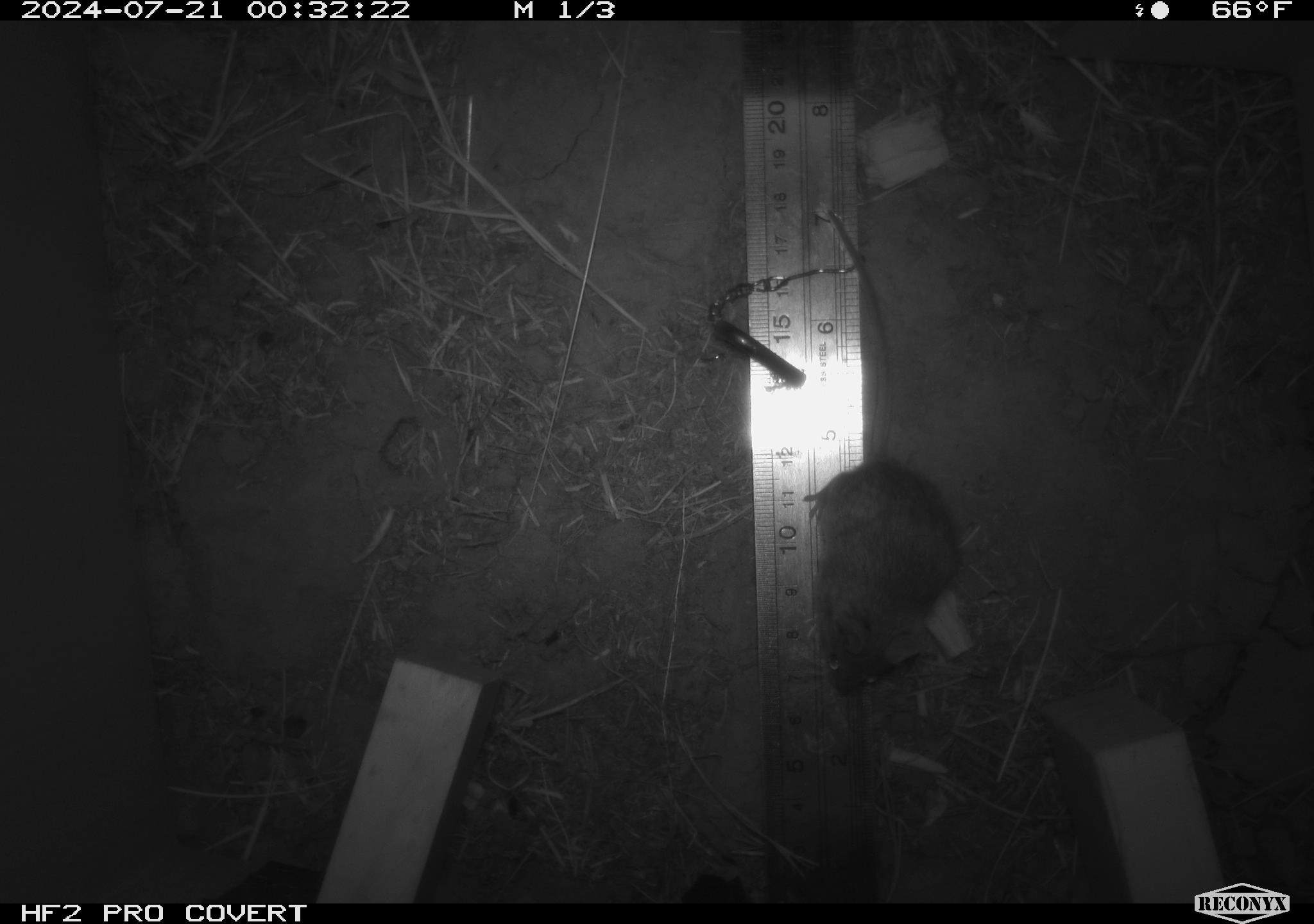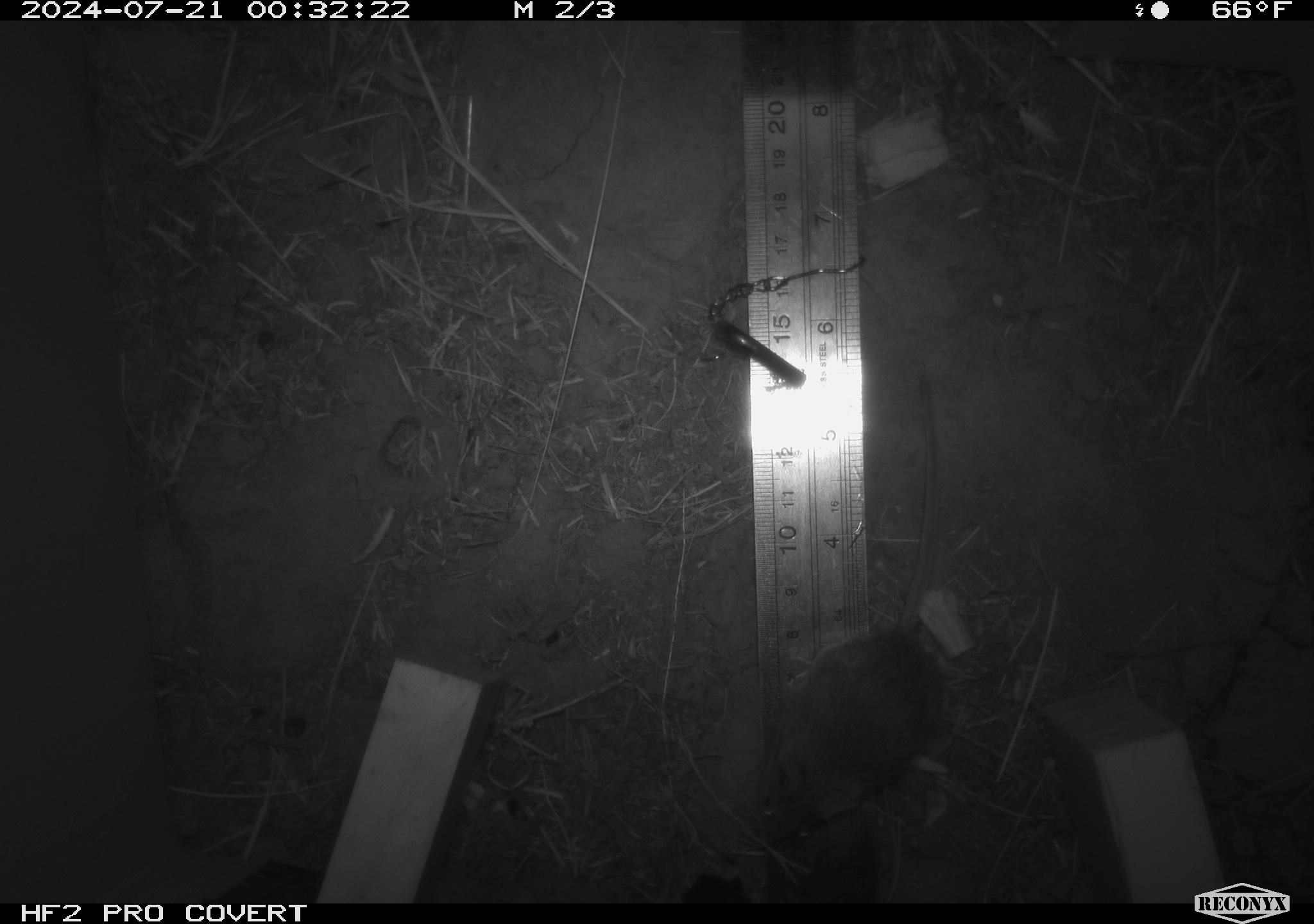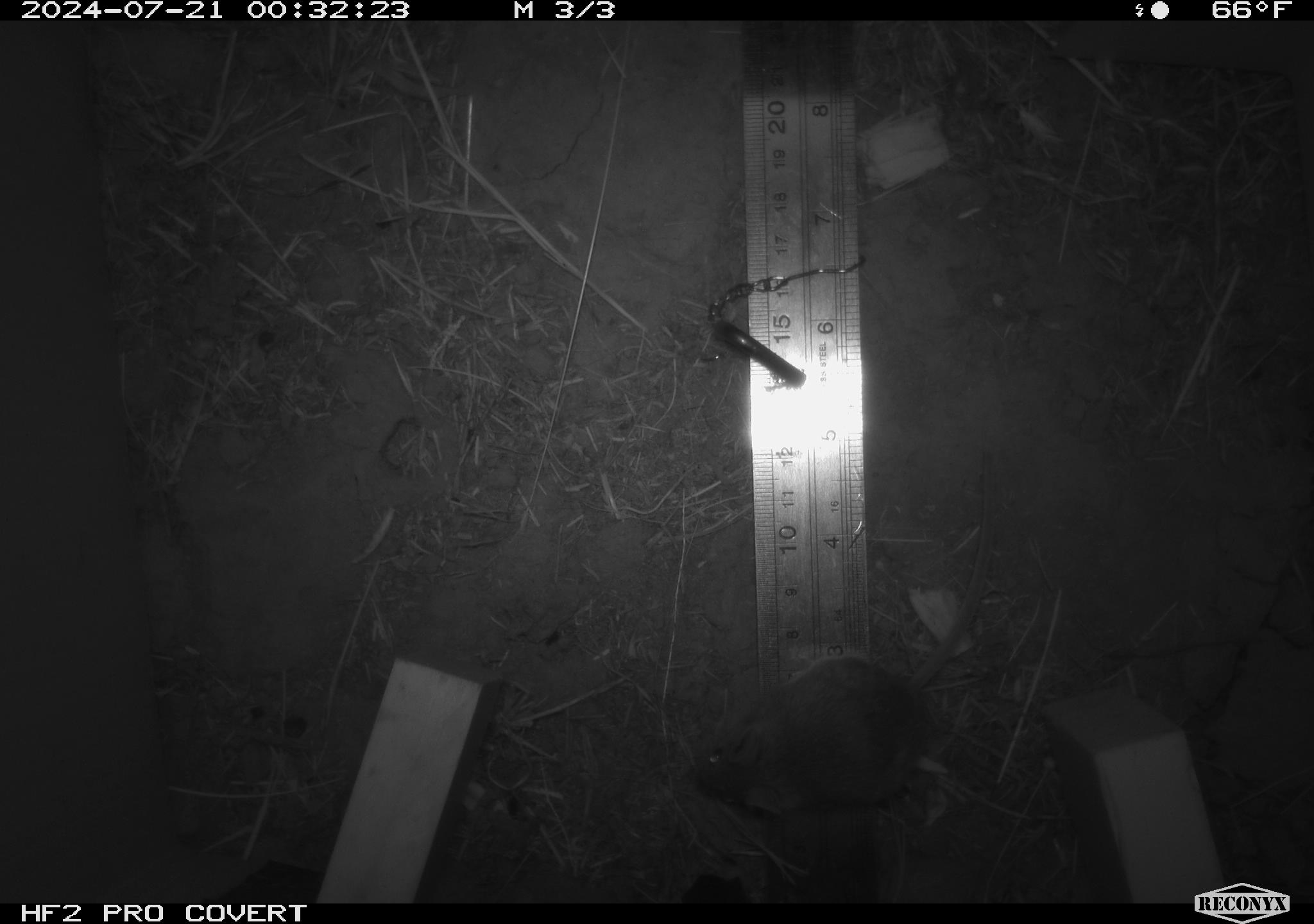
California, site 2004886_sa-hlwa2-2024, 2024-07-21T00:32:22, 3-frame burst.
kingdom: Animalia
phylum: Chordata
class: Mammalia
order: Rodentia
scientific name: Rodentia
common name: mouse species